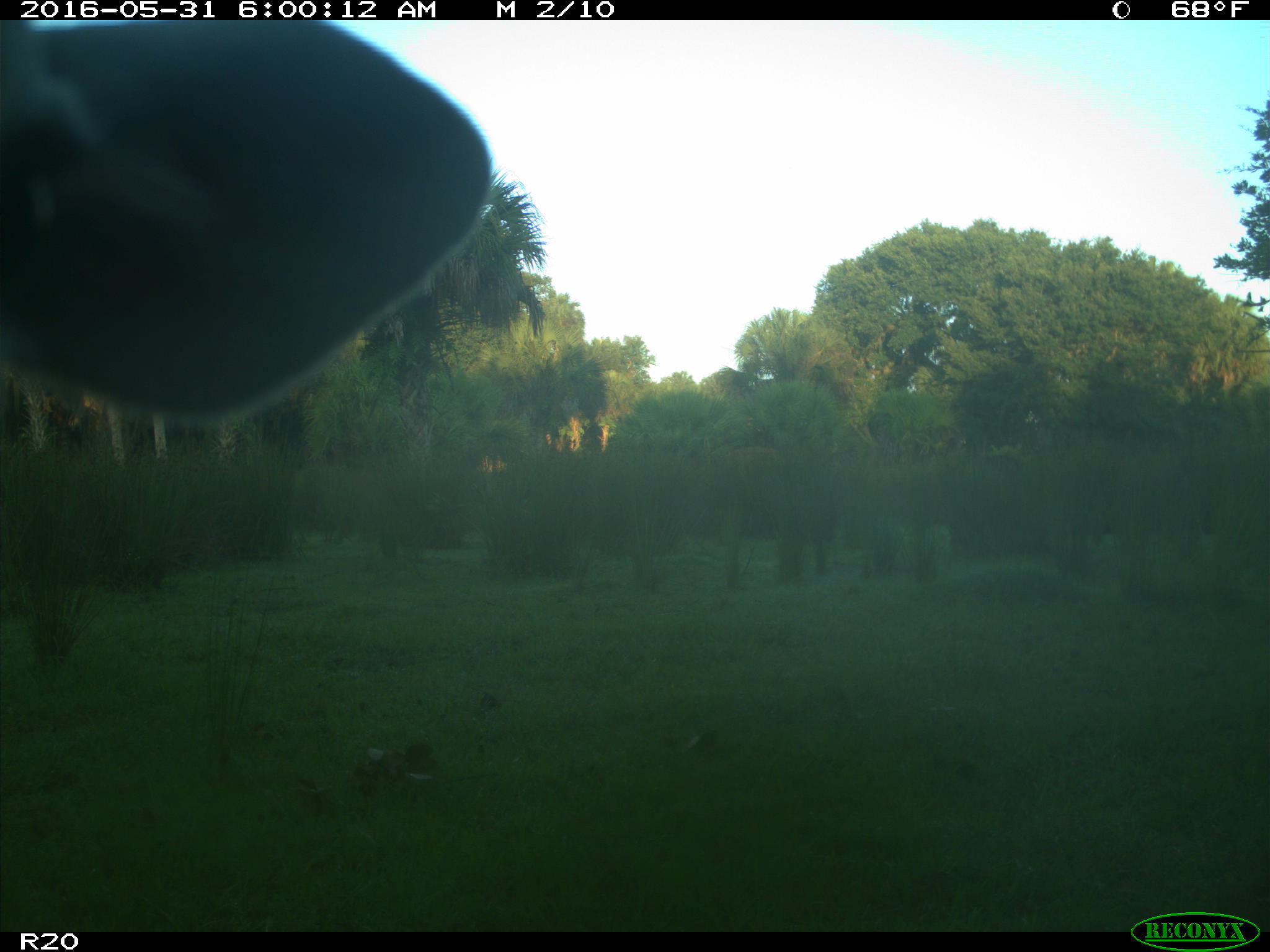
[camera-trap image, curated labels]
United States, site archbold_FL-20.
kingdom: Animalia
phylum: Chordata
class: Mammalia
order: Artiodactyla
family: Bovidae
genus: Bos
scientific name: Bos taurus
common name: domestic cow